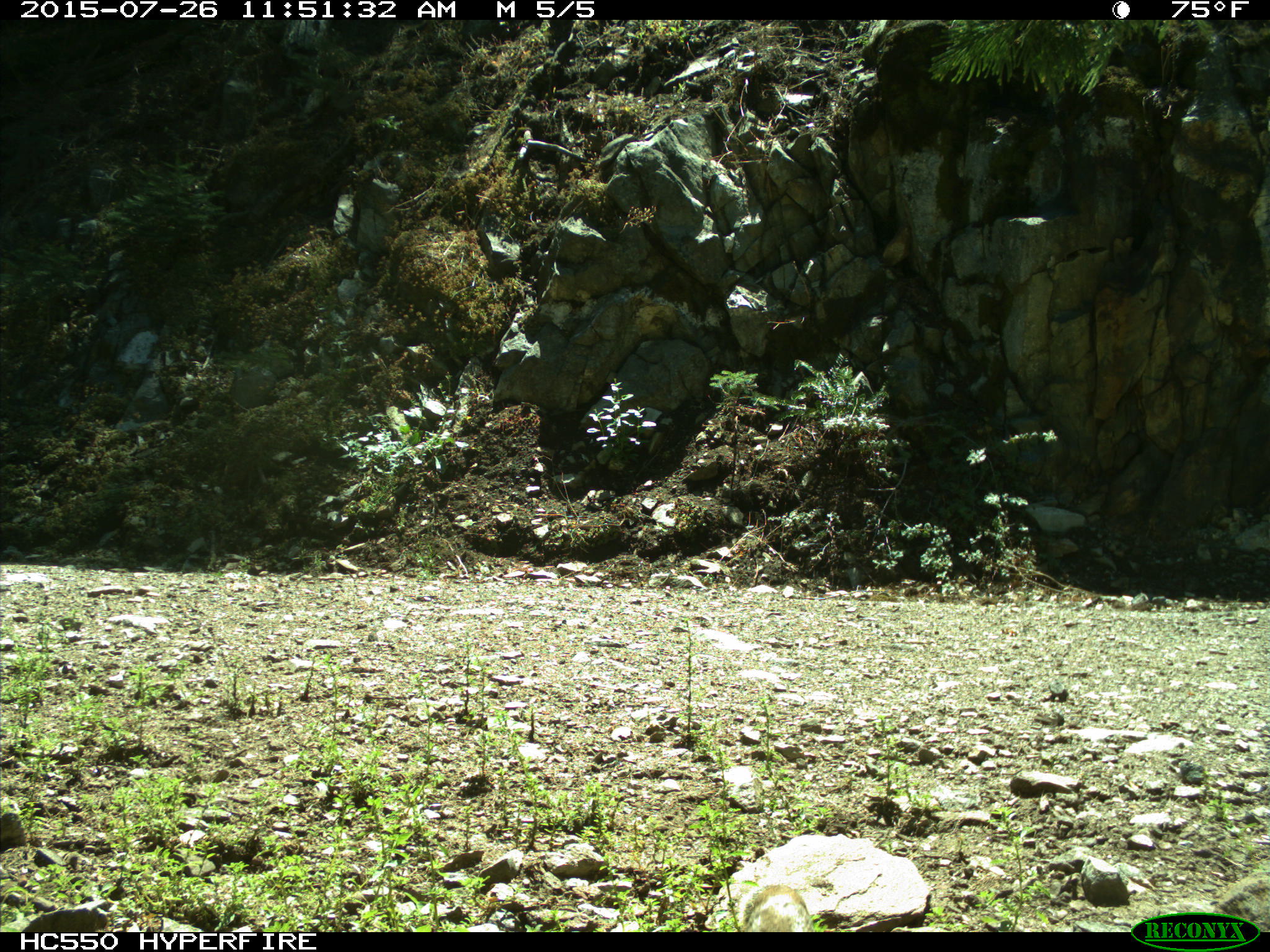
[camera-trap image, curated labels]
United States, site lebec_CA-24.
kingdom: Animalia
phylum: Chordata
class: Mammalia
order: Rodentia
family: Sciuridae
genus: Otospermophilus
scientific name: Otospermophilus beecheyi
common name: california ground squirrel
Otospermophilus beecheyi (california ground squirrel).